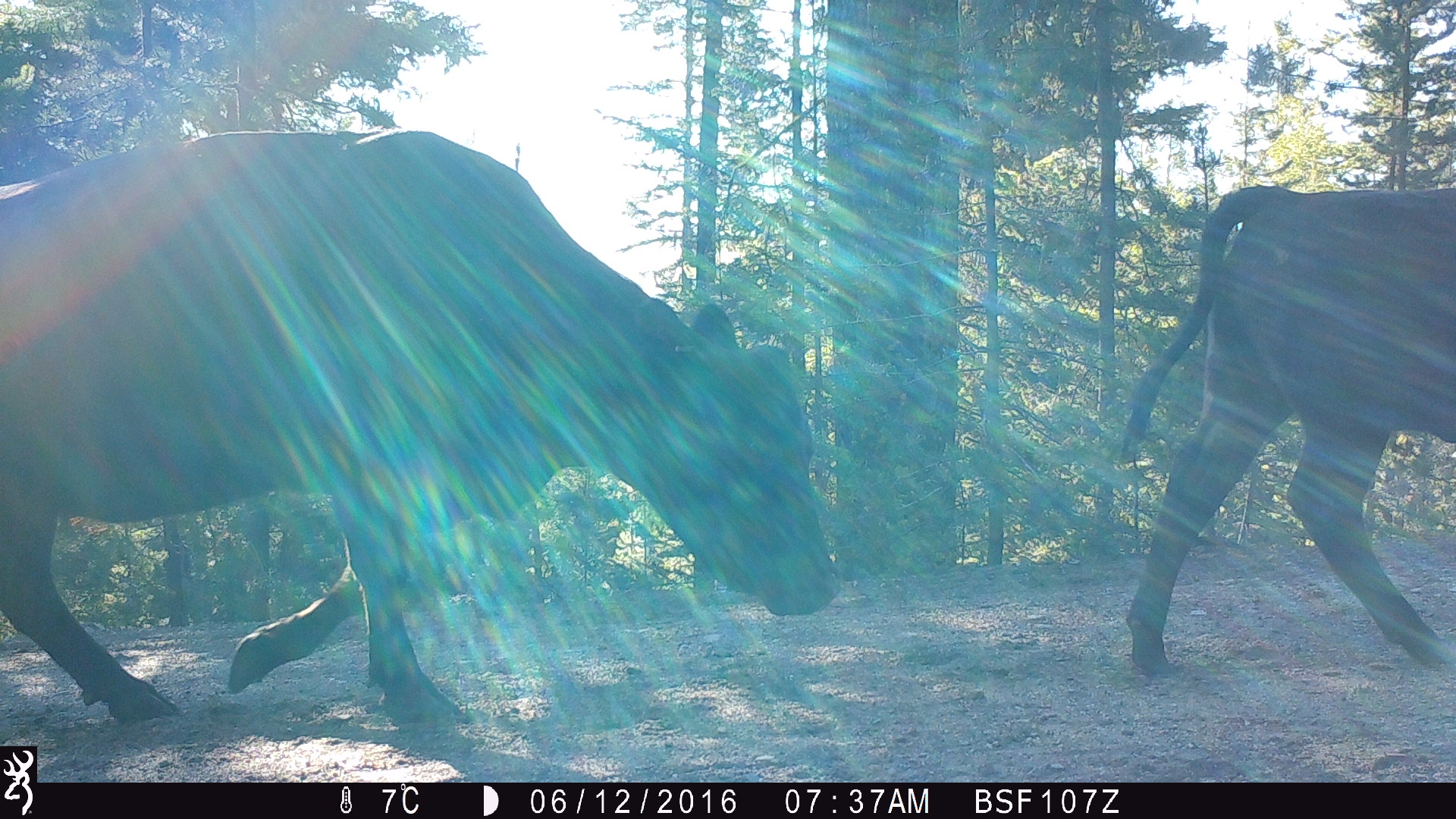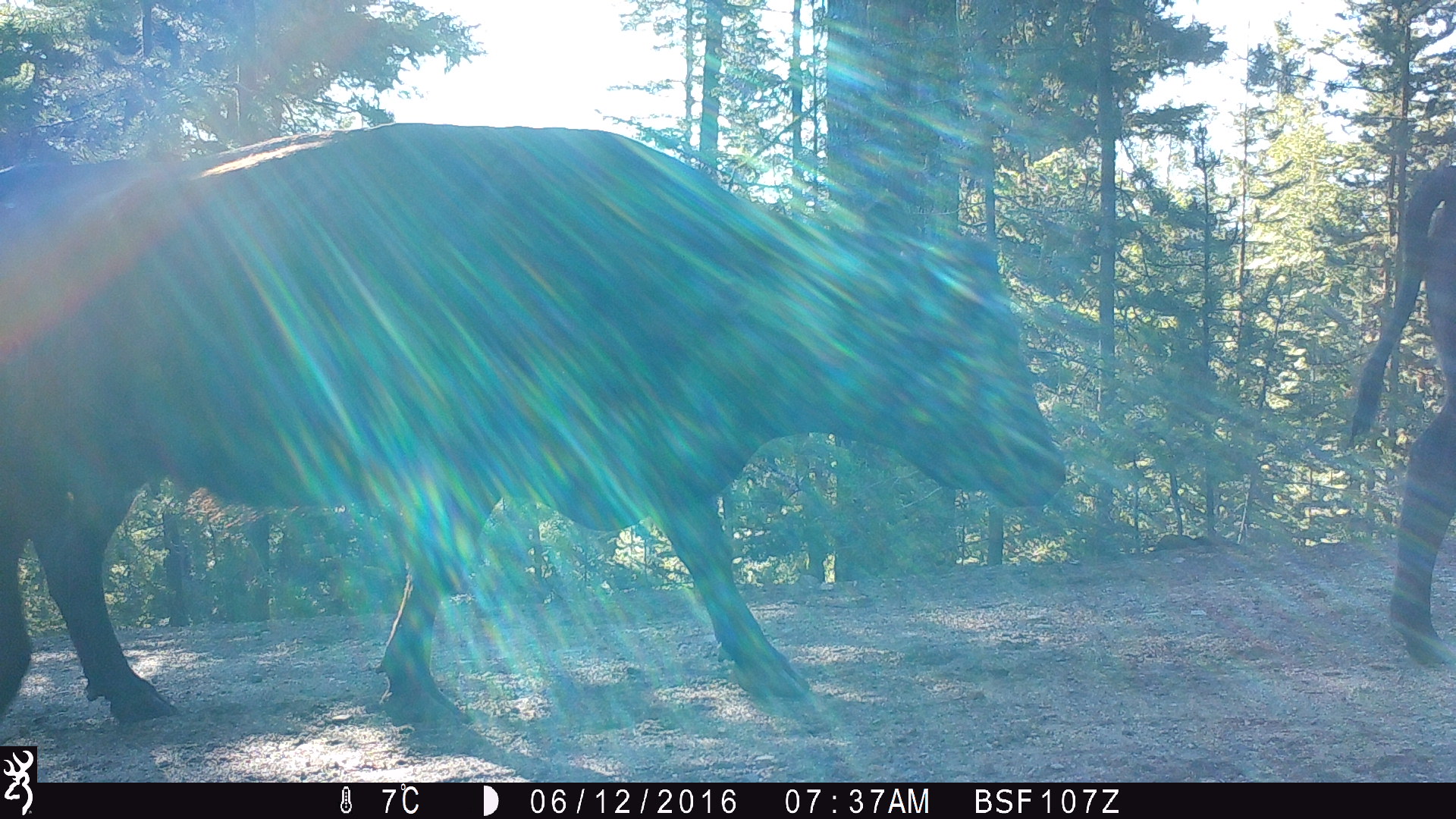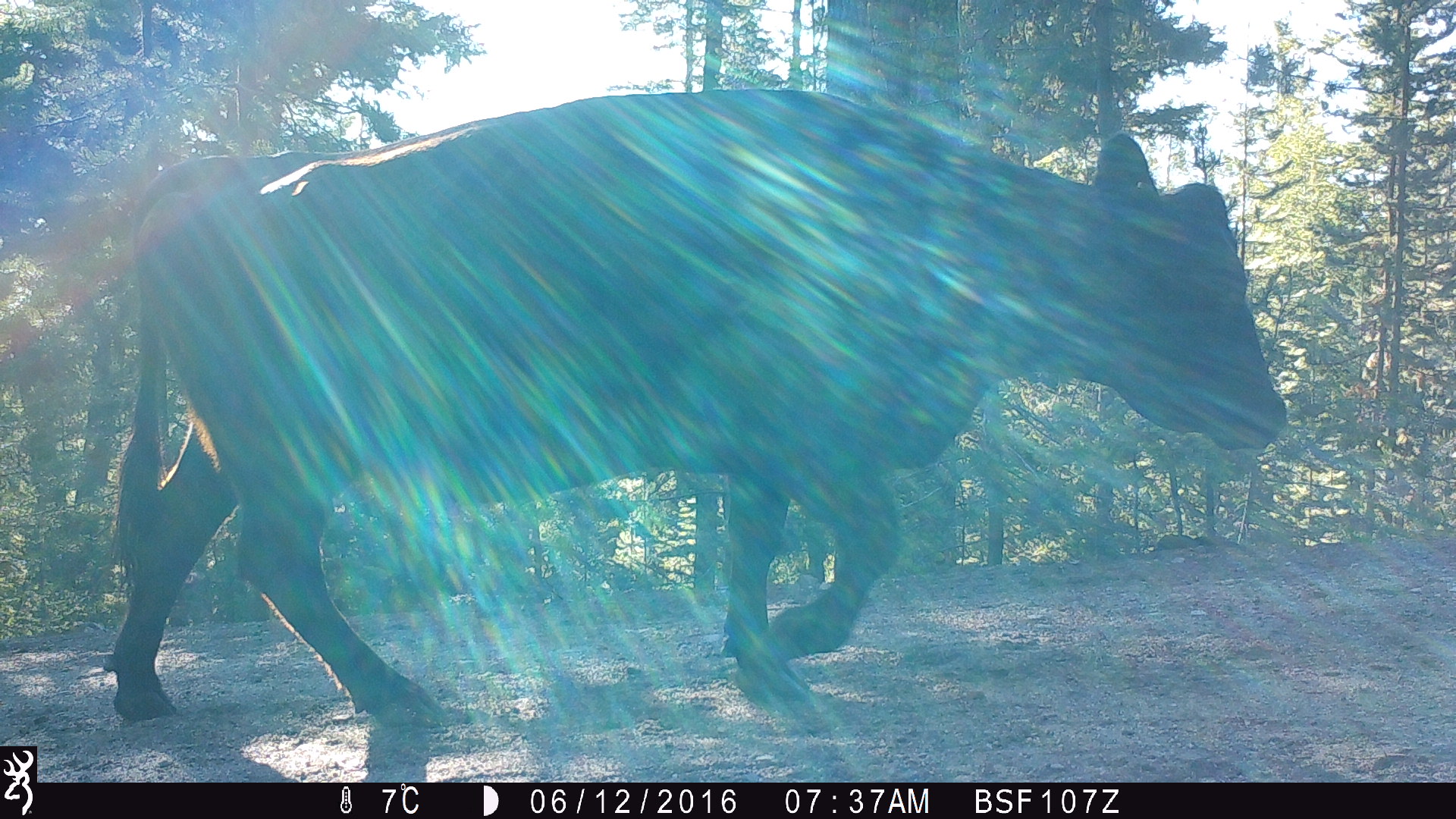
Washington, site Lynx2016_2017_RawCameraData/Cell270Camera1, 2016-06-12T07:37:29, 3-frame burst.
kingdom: Animalia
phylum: Chordata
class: Mammalia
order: Artiodactyla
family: Bovidae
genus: Bos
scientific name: Bos taurus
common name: domestic cattle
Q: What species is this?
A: Domestic cattle (Bos taurus).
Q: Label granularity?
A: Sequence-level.